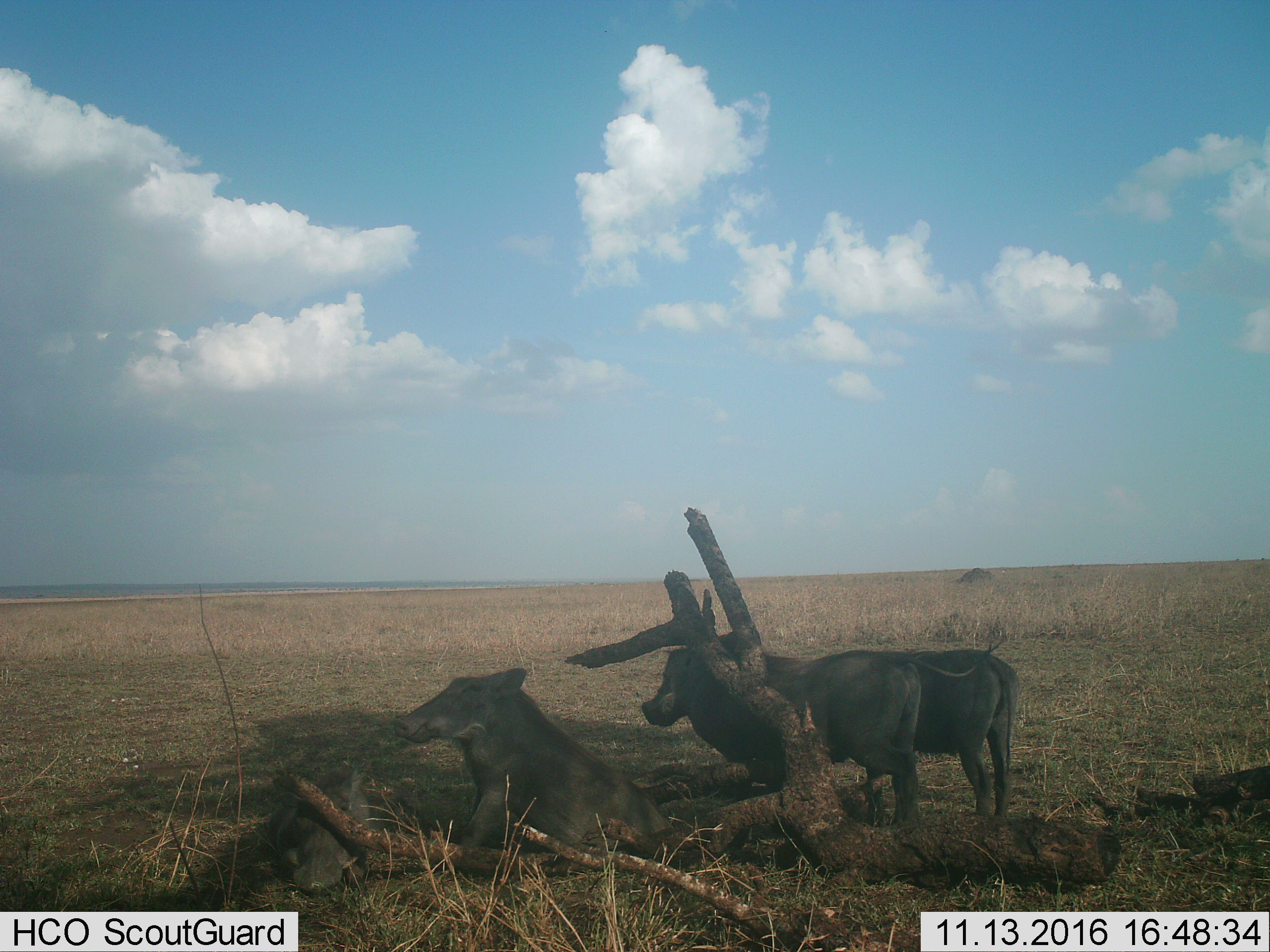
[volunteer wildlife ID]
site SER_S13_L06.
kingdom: Animalia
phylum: Chordata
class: Mammalia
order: Artiodactyla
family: Suidae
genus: Phacochoerus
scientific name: Phacochoerus africanus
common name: warthog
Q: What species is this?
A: Warthog (Phacochoerus africanus).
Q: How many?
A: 4.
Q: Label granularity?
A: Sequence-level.